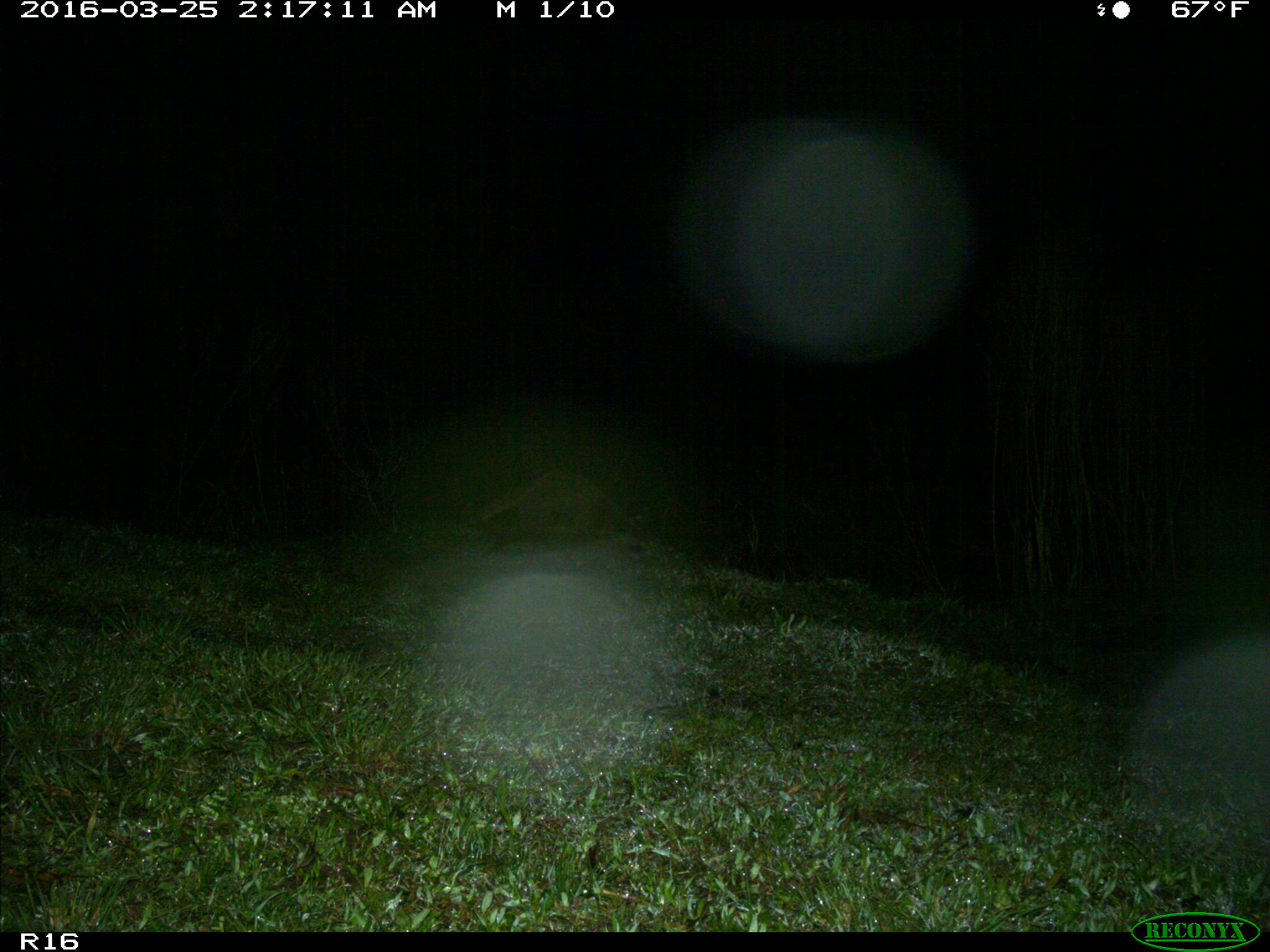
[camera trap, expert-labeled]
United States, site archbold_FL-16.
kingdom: Animalia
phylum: Chordata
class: Mammalia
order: Carnivora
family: Procyonidae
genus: Procyon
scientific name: Procyon lotor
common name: common raccoon